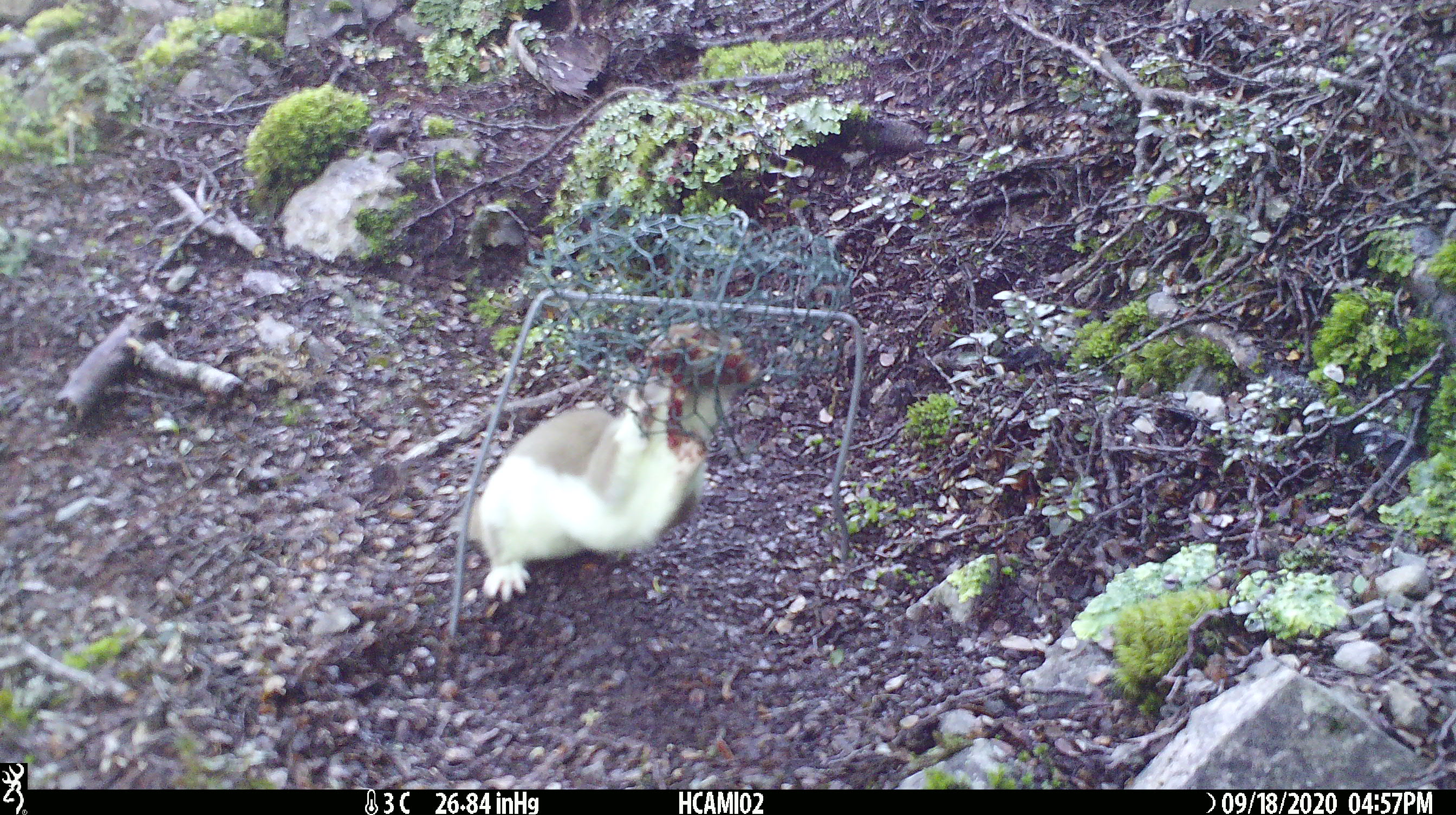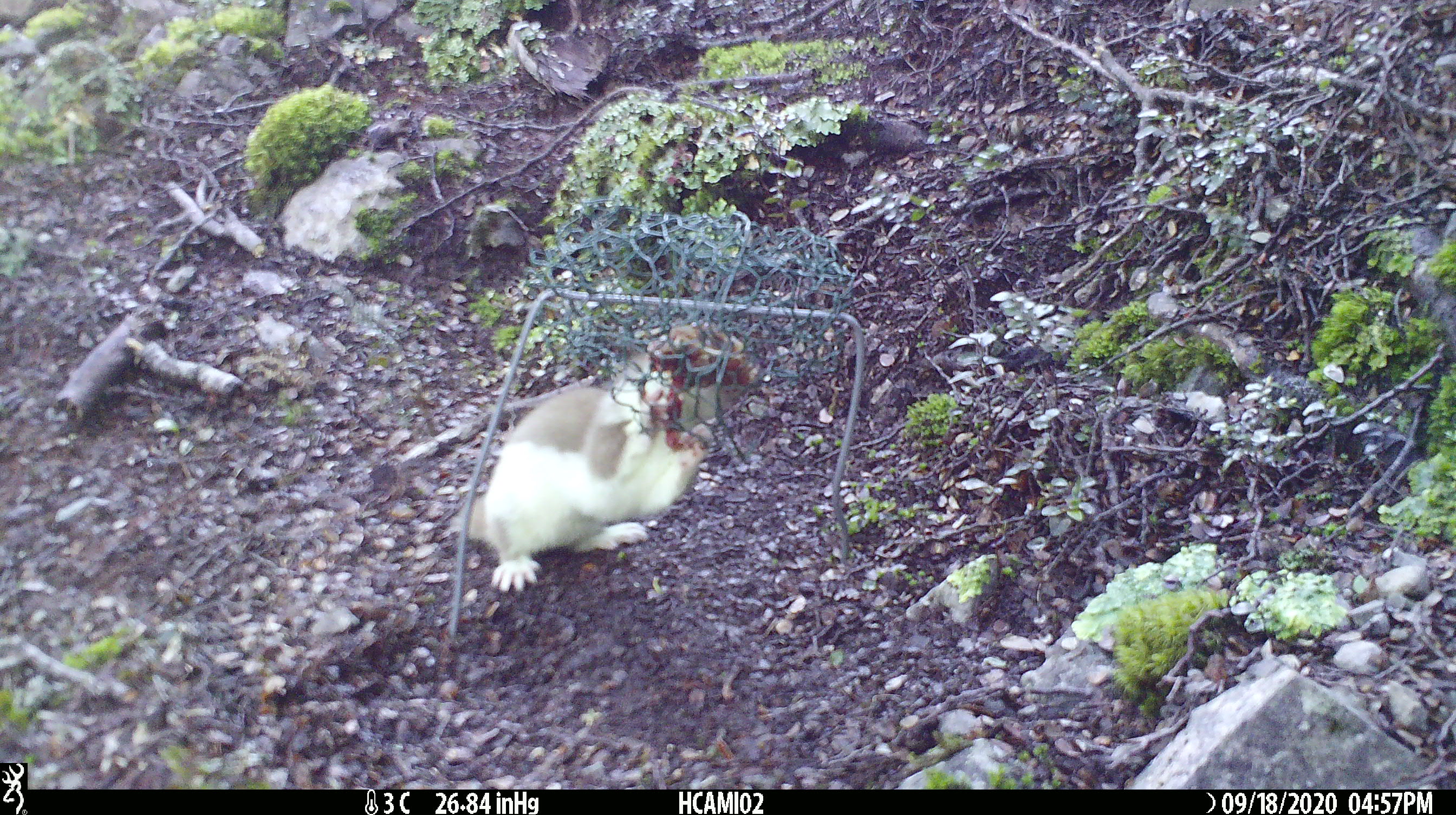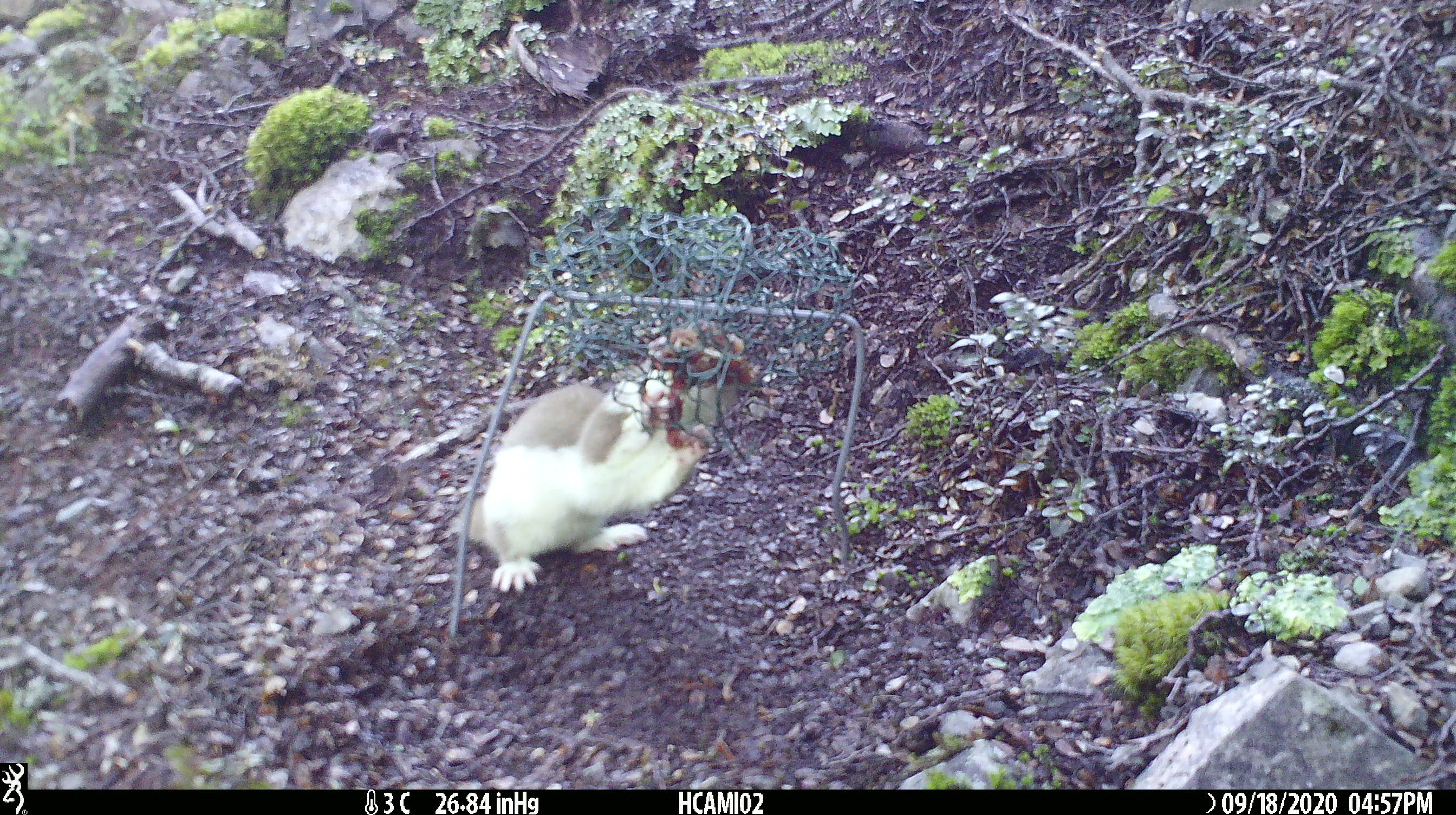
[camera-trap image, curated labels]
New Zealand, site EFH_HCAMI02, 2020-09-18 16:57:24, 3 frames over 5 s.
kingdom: Animalia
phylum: Chordata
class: Mammalia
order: Carnivora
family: Mustelidae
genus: Mustela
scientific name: Mustela erminea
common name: stoat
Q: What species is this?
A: Stoat (Mustela erminea).